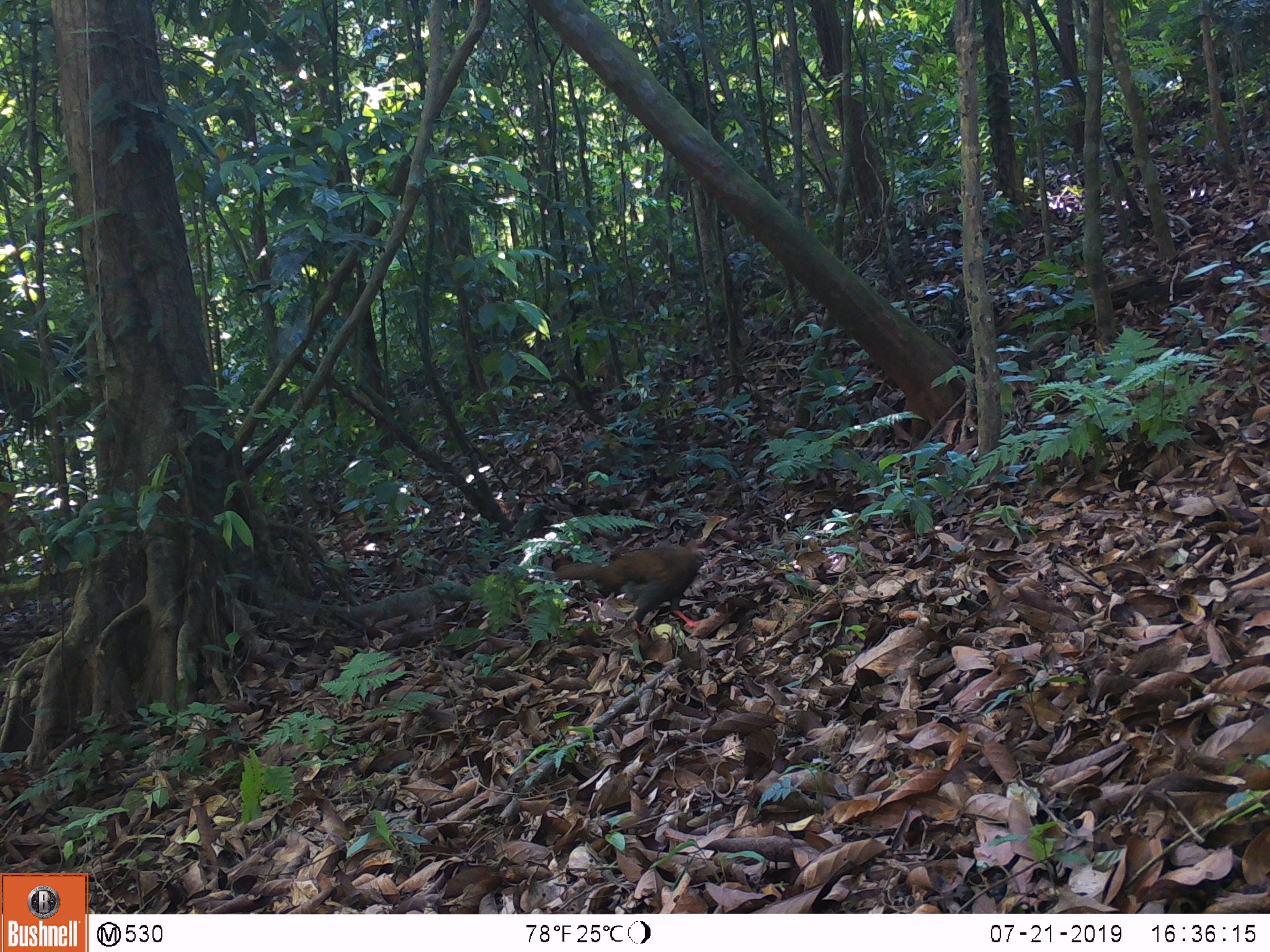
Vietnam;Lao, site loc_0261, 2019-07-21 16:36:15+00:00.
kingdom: Animalia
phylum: Chordata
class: Aves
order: Galliformes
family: Phasianidae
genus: Lophura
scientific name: Lophura nycthemera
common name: silver pheasant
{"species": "silver pheasant (Lophura nycthemera)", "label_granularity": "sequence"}